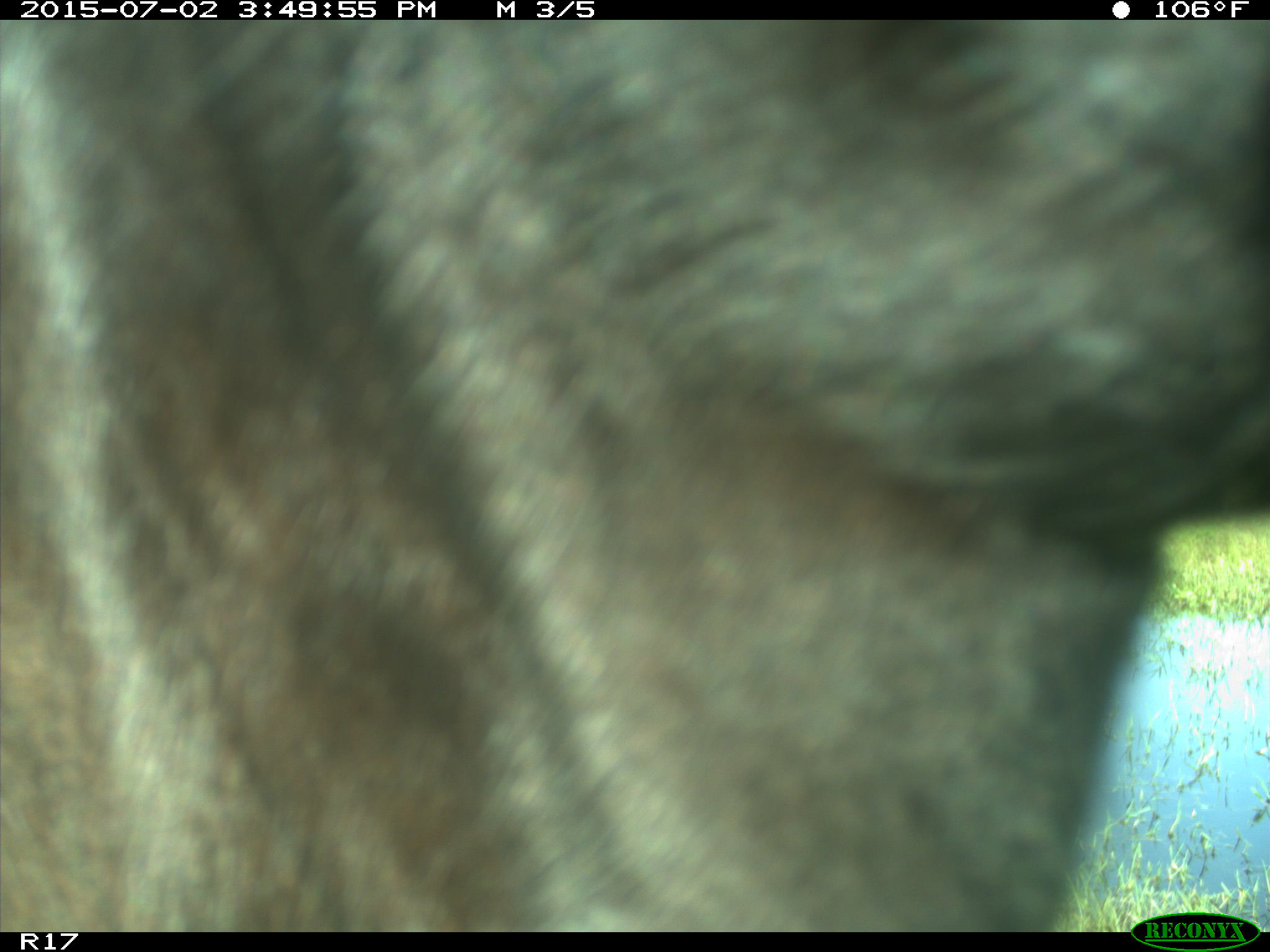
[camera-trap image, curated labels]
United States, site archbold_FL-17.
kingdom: Animalia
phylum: Chordata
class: Mammalia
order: Artiodactyla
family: Bovidae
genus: Bos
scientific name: Bos taurus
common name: domestic cow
Bos taurus (domestic cow).